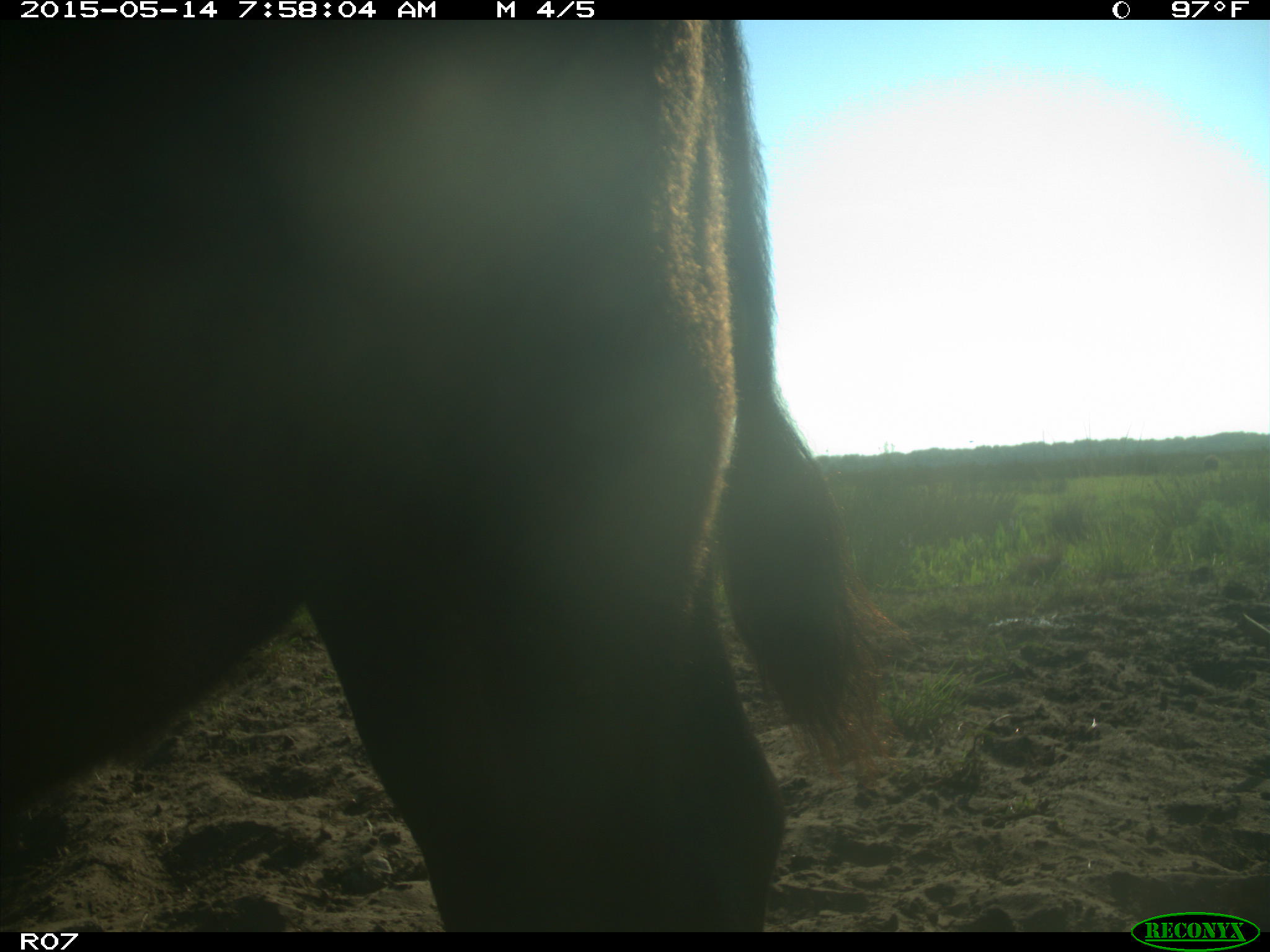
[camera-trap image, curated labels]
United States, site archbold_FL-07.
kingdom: Animalia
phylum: Chordata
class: Mammalia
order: Artiodactyla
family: Bovidae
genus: Bos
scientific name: Bos taurus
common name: domestic cow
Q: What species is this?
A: Bos taurus (domestic cow).